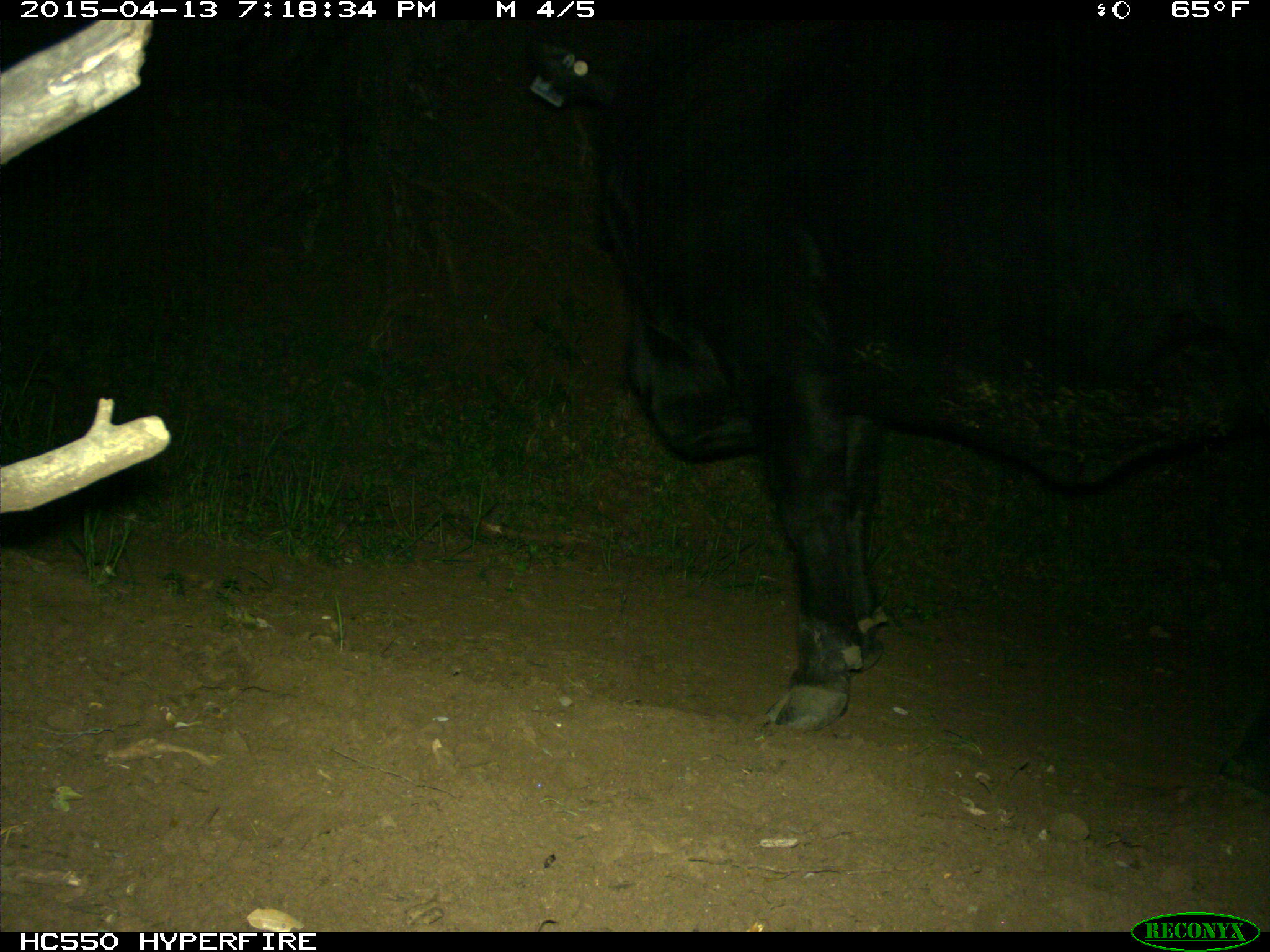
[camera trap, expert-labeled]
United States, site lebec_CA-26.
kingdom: Animalia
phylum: Chordata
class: Mammalia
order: Artiodactyla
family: Bovidae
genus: Bos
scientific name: Bos taurus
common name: domestic cow